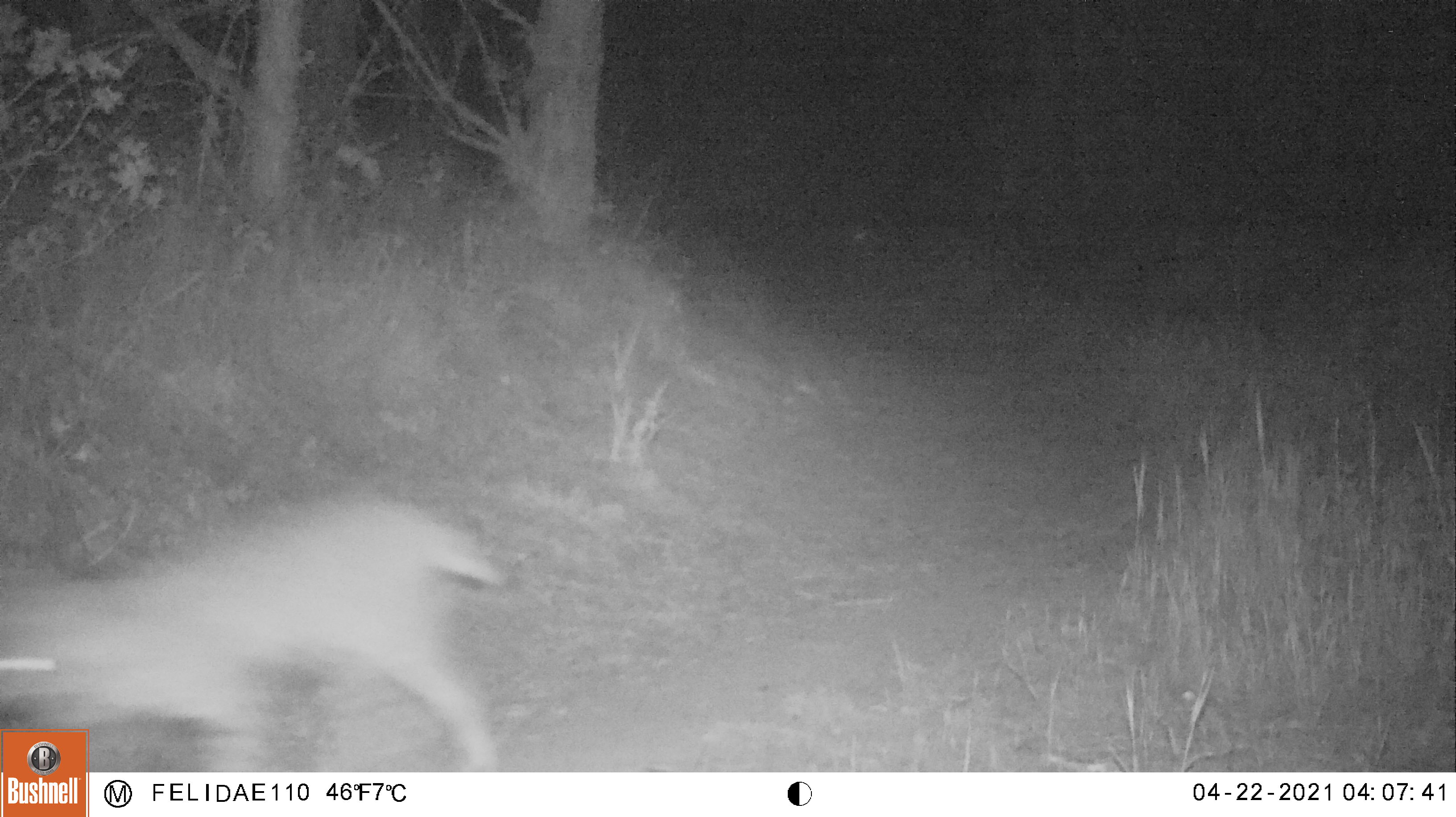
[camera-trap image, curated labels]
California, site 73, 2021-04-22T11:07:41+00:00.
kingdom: Animalia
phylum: Chordata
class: Mammalia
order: Carnivora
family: Felidae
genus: Lynx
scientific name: Lynx rufus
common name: bobcat